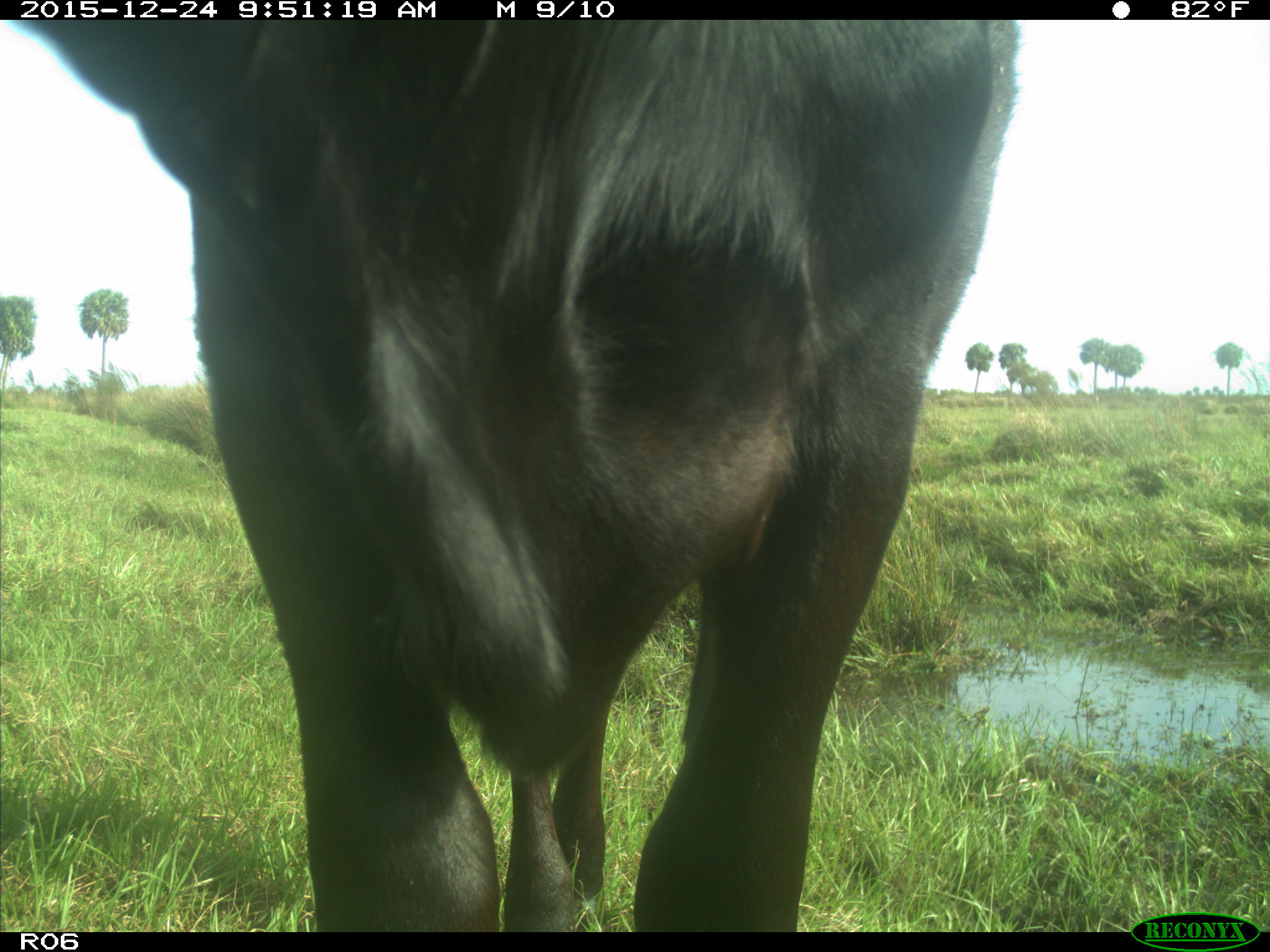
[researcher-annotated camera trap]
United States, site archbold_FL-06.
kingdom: Animalia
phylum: Chordata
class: Mammalia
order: Artiodactyla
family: Bovidae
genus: Bos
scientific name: Bos taurus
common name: domestic cow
Bos taurus (domestic cow).